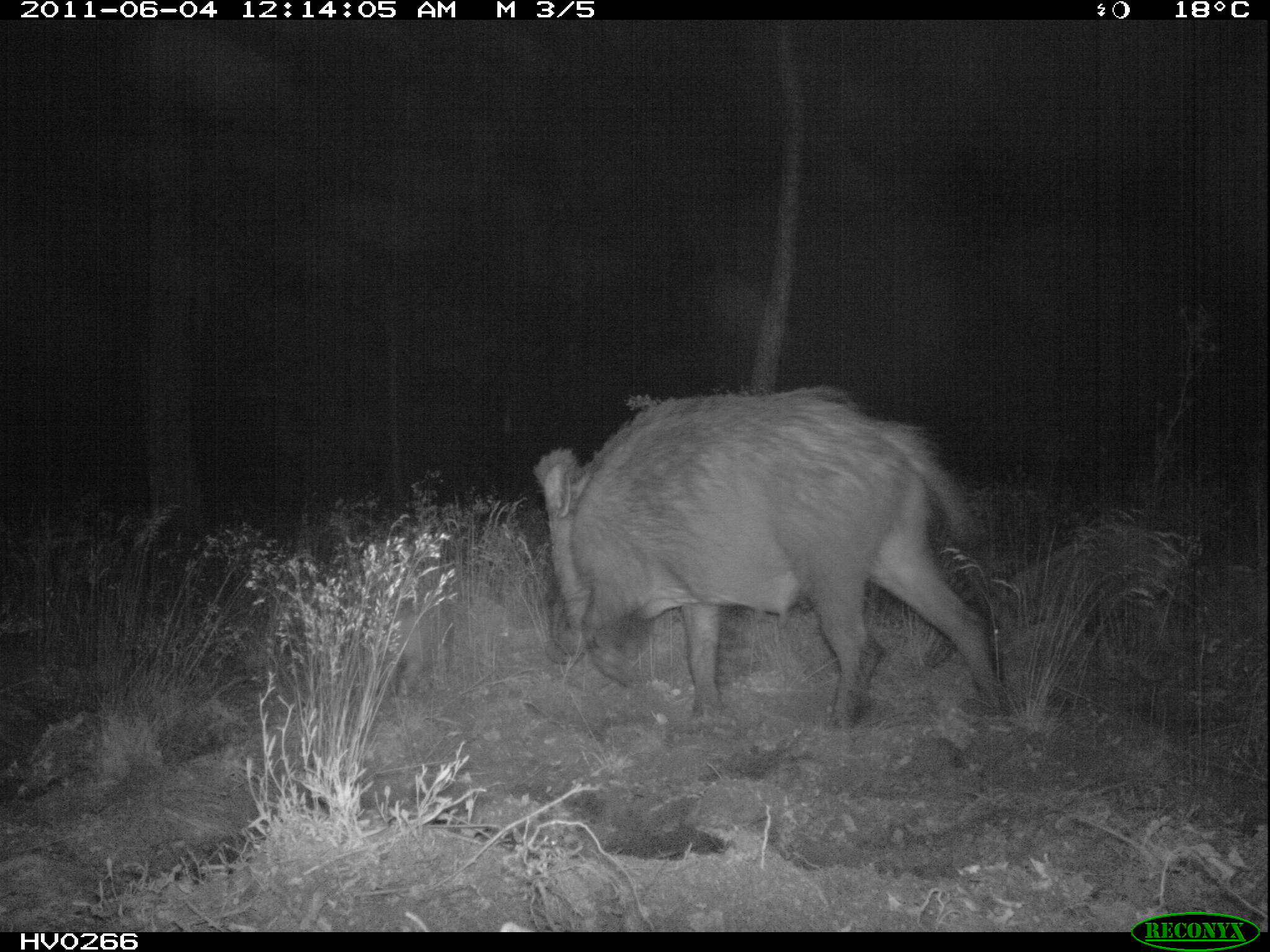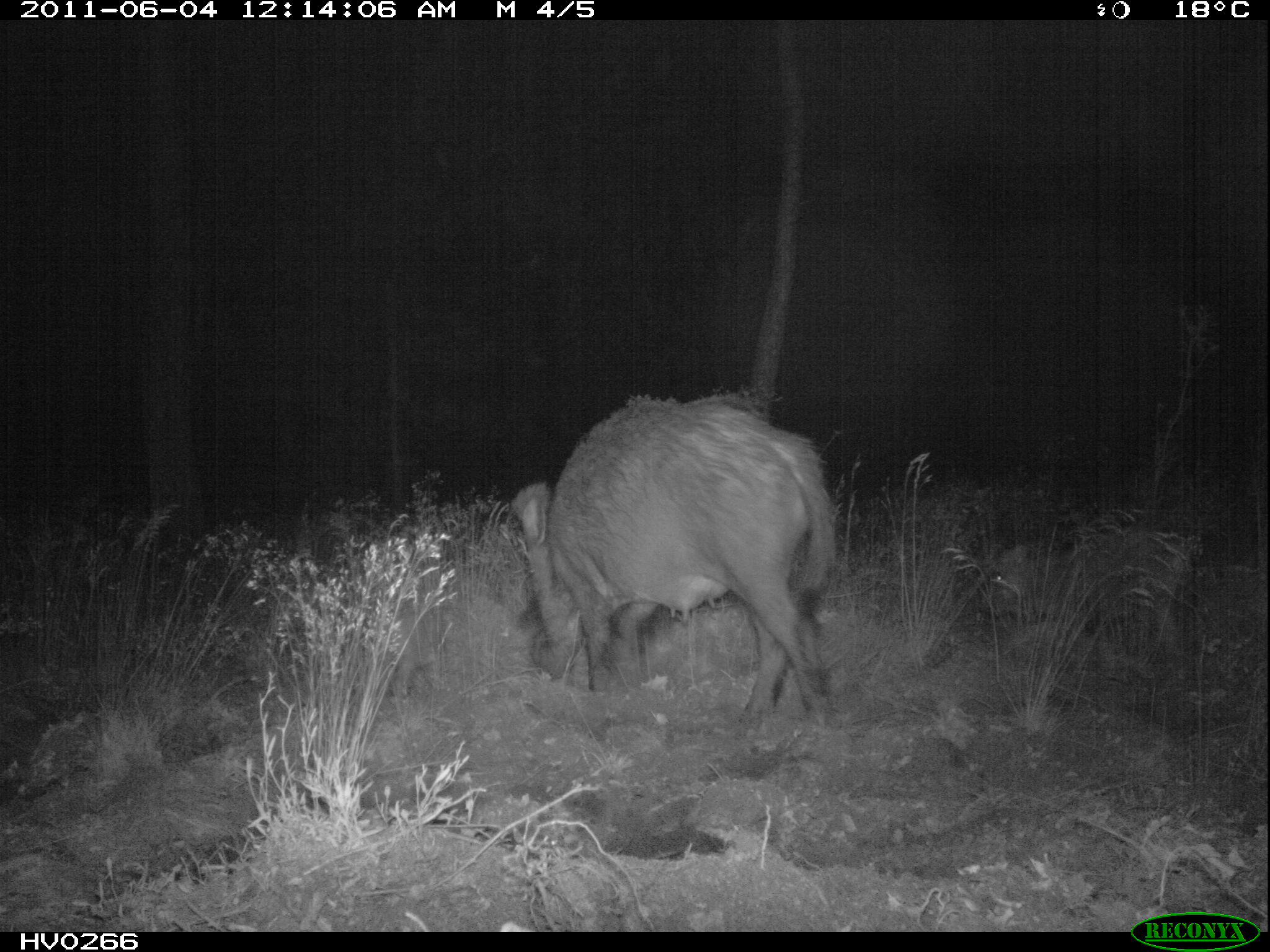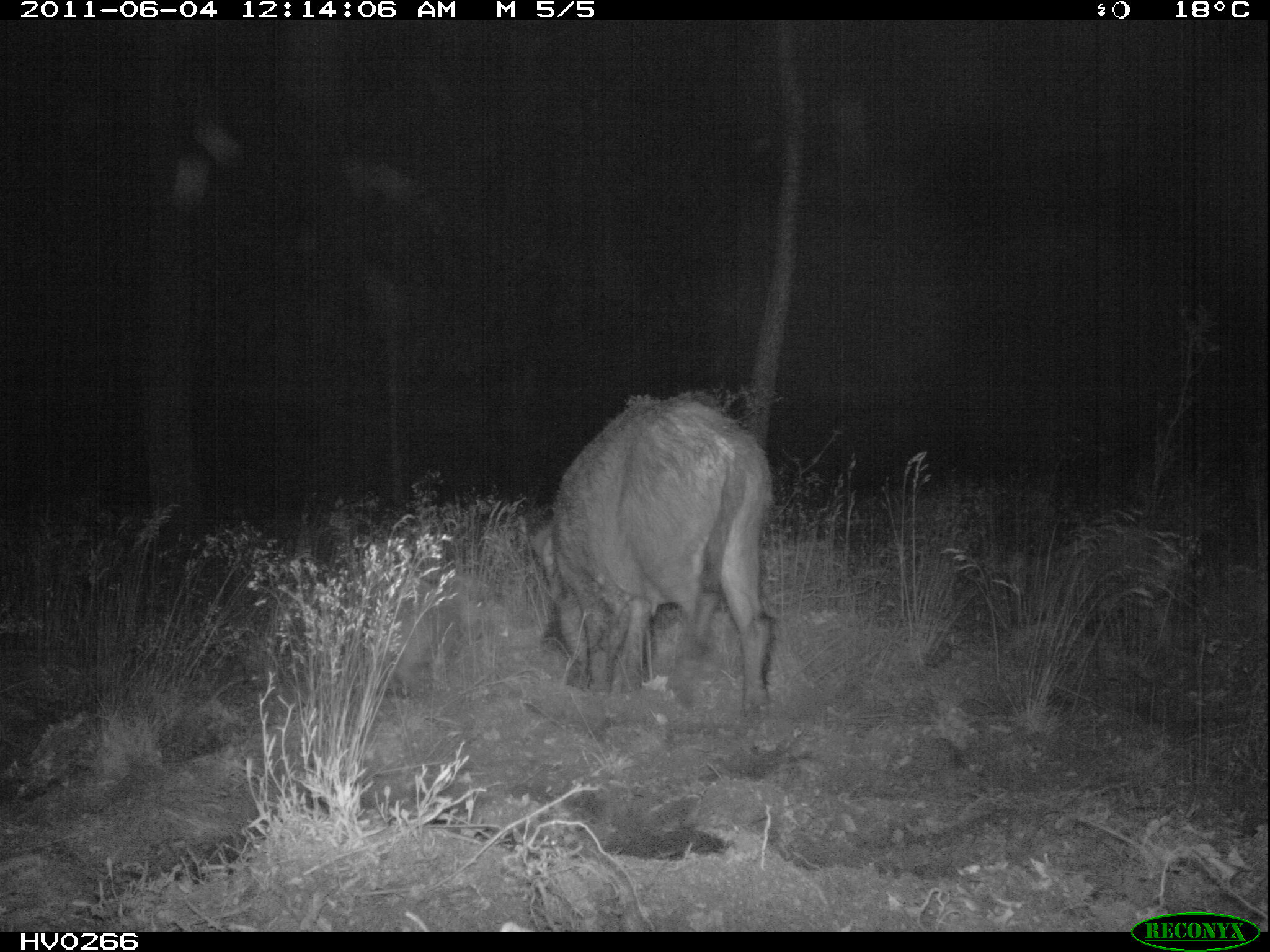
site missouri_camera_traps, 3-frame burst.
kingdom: Animalia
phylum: Chordata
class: Mammalia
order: Artiodactyla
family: Suidae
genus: Sus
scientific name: Sus scrofa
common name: wild boar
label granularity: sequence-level